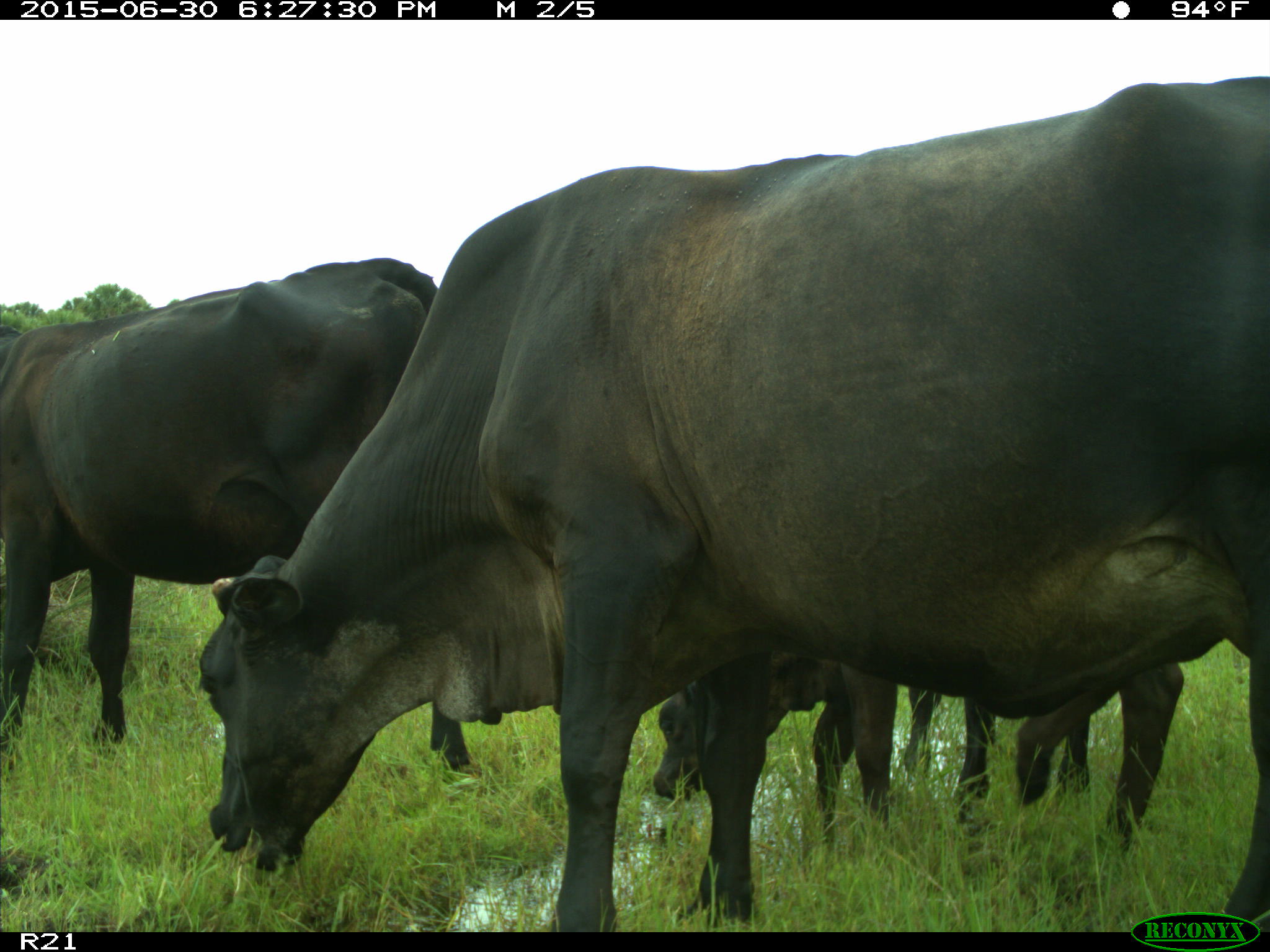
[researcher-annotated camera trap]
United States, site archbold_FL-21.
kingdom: Animalia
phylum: Chordata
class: Mammalia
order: Artiodactyla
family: Bovidae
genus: Bos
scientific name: Bos taurus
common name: domestic cow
Bos taurus (domestic cow).